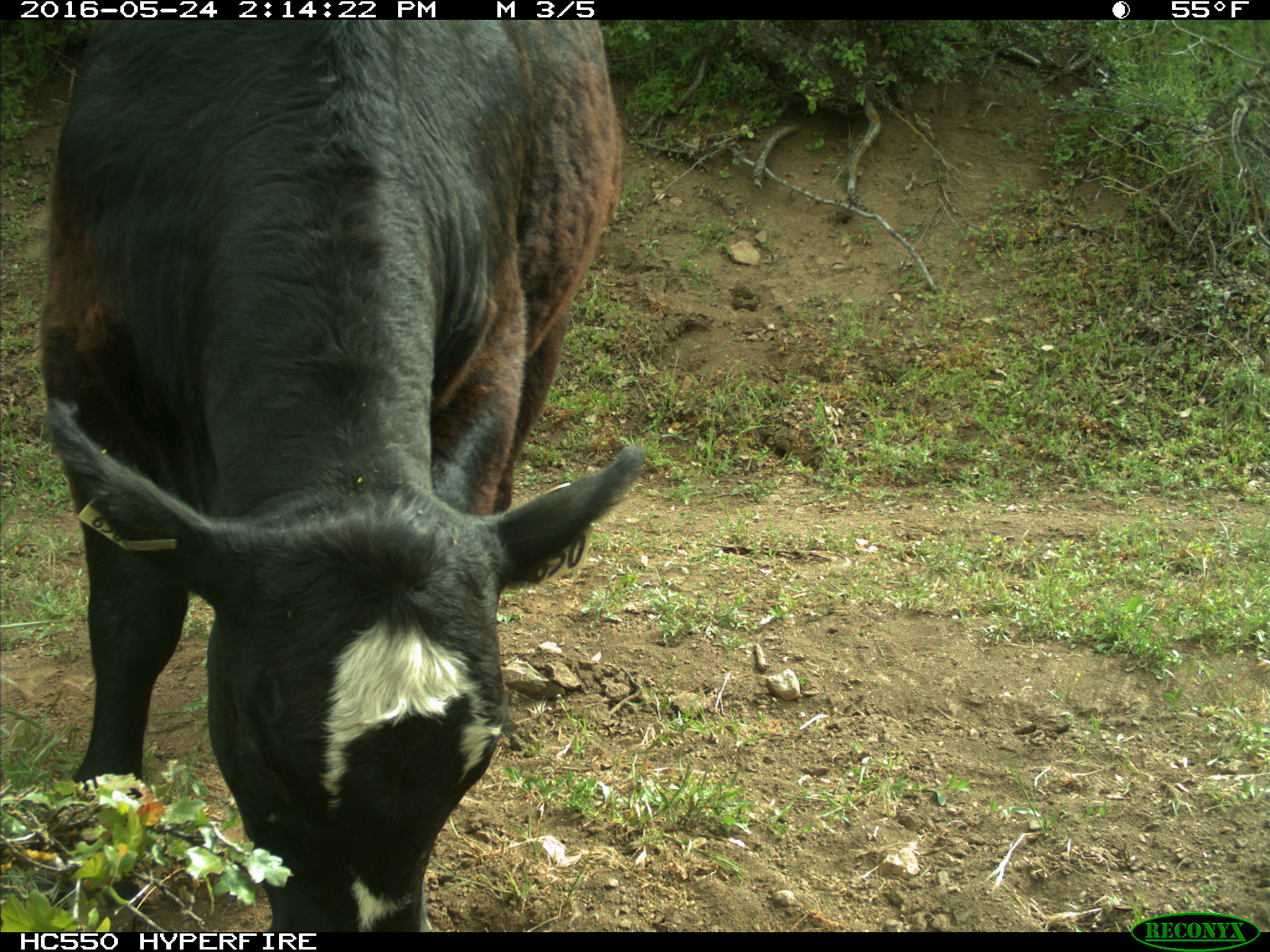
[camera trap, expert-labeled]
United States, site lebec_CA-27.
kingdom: Animalia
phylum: Chordata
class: Mammalia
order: Artiodactyla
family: Bovidae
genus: Bos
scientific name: Bos taurus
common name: domestic cow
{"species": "Bos taurus (domestic cow)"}